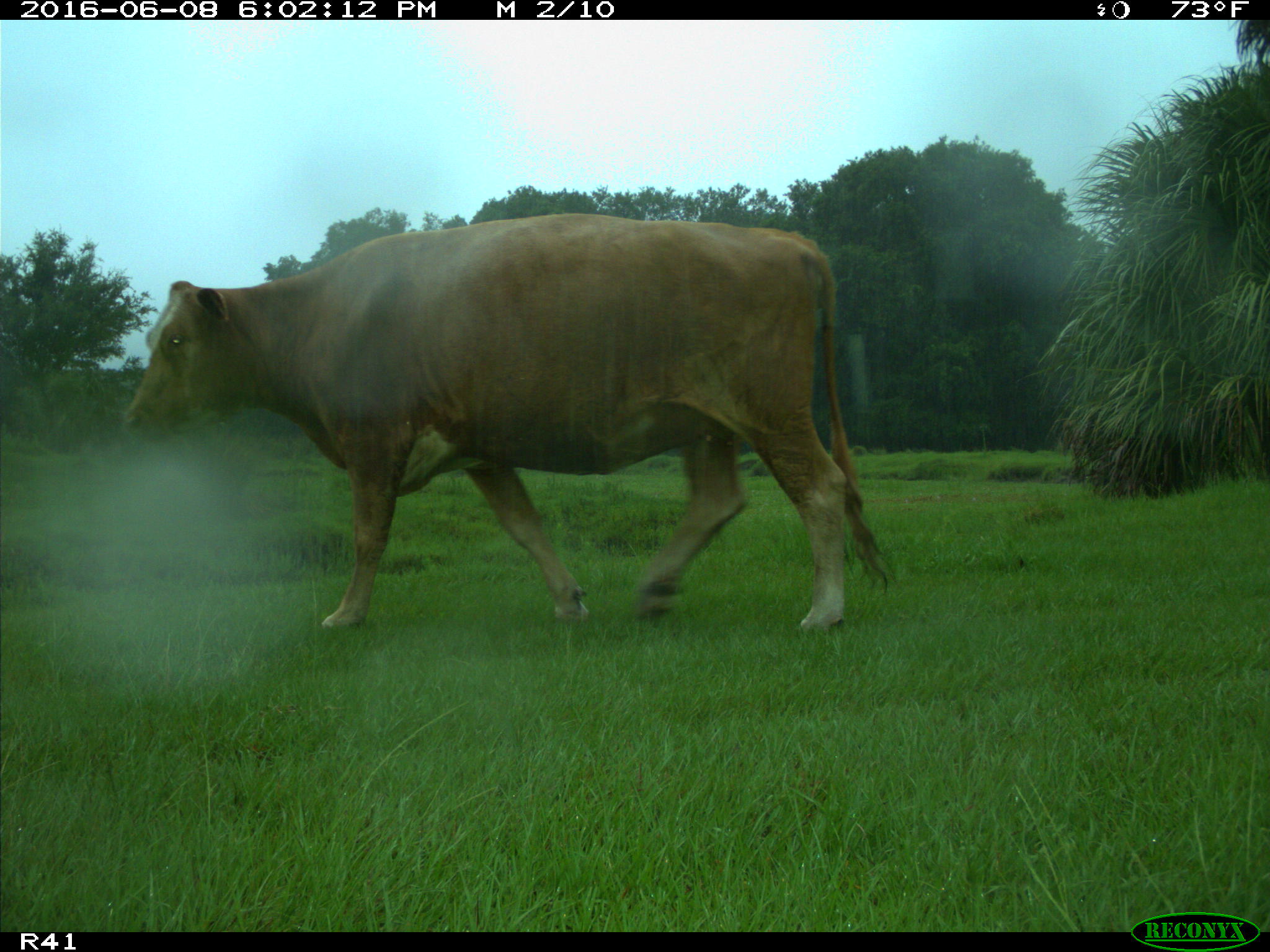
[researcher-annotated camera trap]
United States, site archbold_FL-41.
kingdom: Animalia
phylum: Chordata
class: Mammalia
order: Artiodactyla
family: Bovidae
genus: Bos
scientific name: Bos taurus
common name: domestic cow